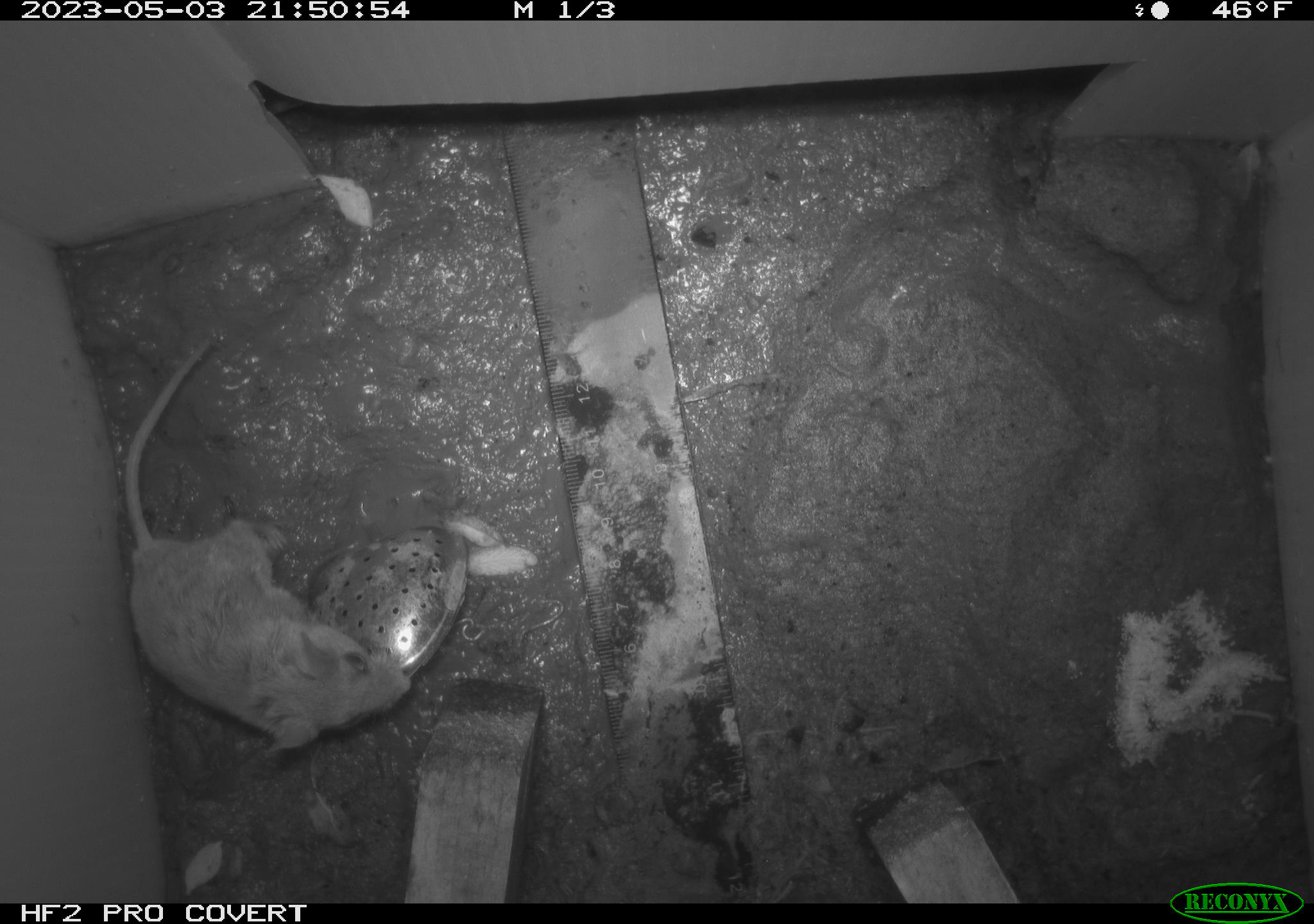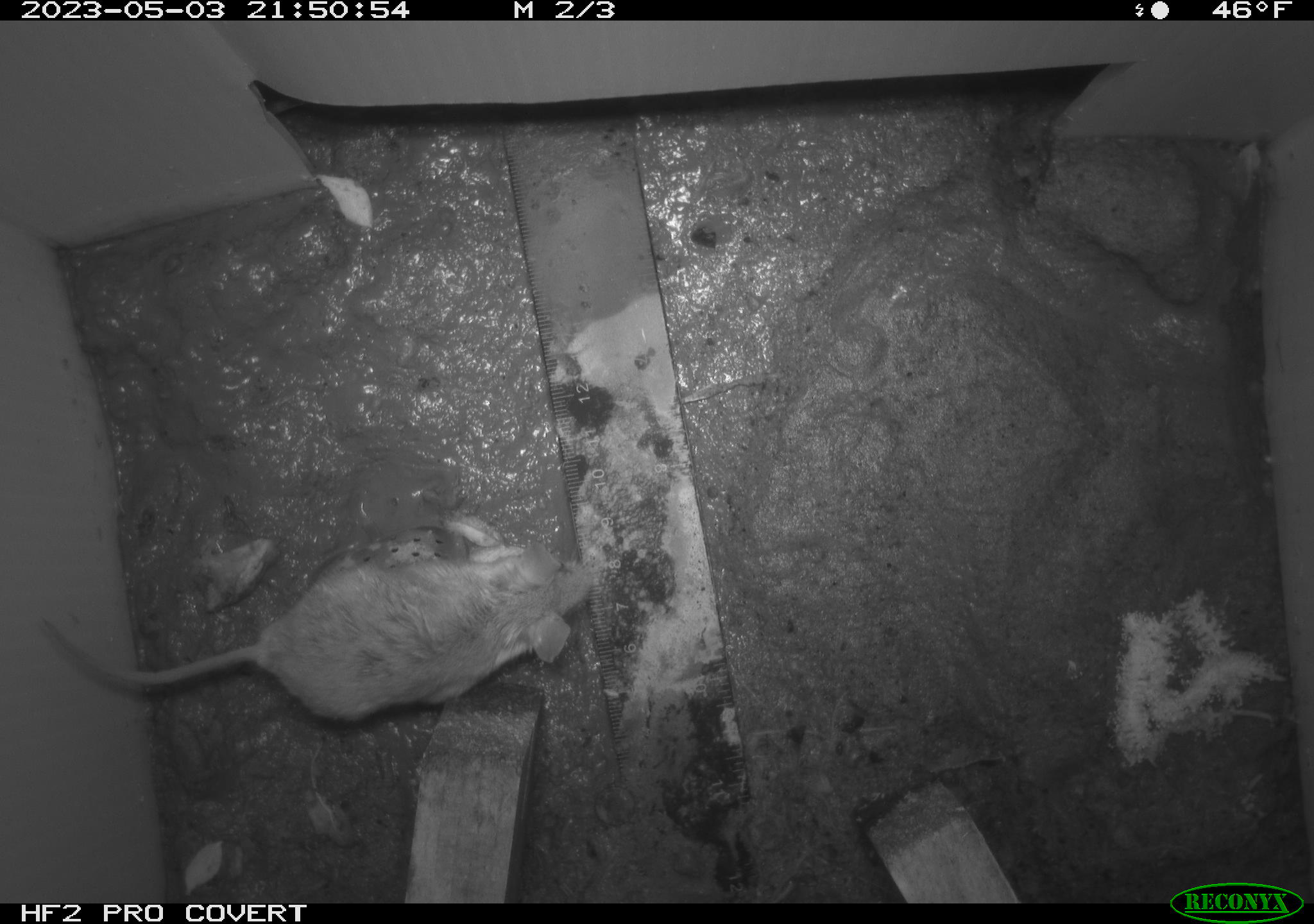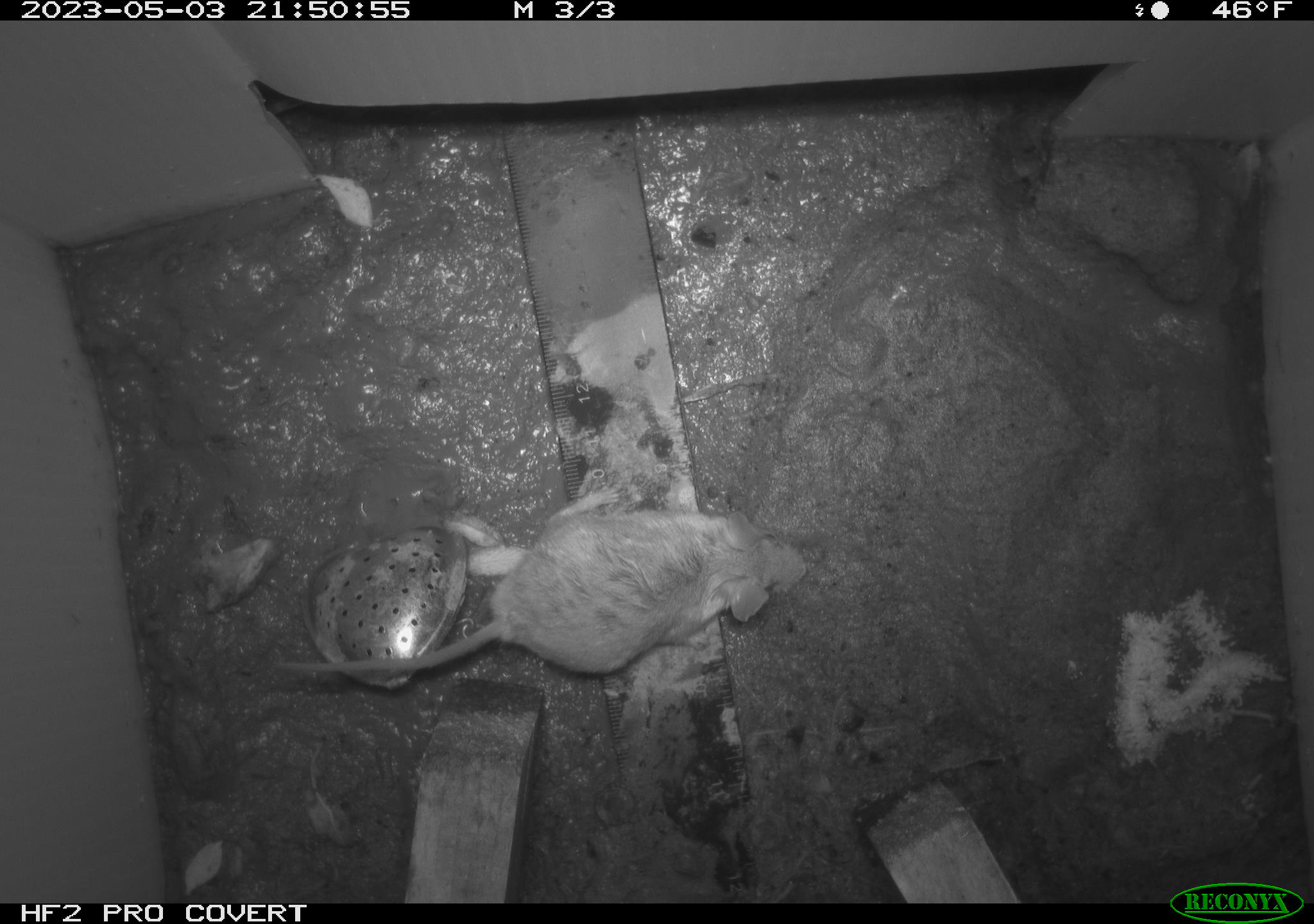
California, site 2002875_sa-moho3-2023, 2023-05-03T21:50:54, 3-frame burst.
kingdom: Animalia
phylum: Chordata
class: Mammalia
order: Rodentia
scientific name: Rodentia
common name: mouse species